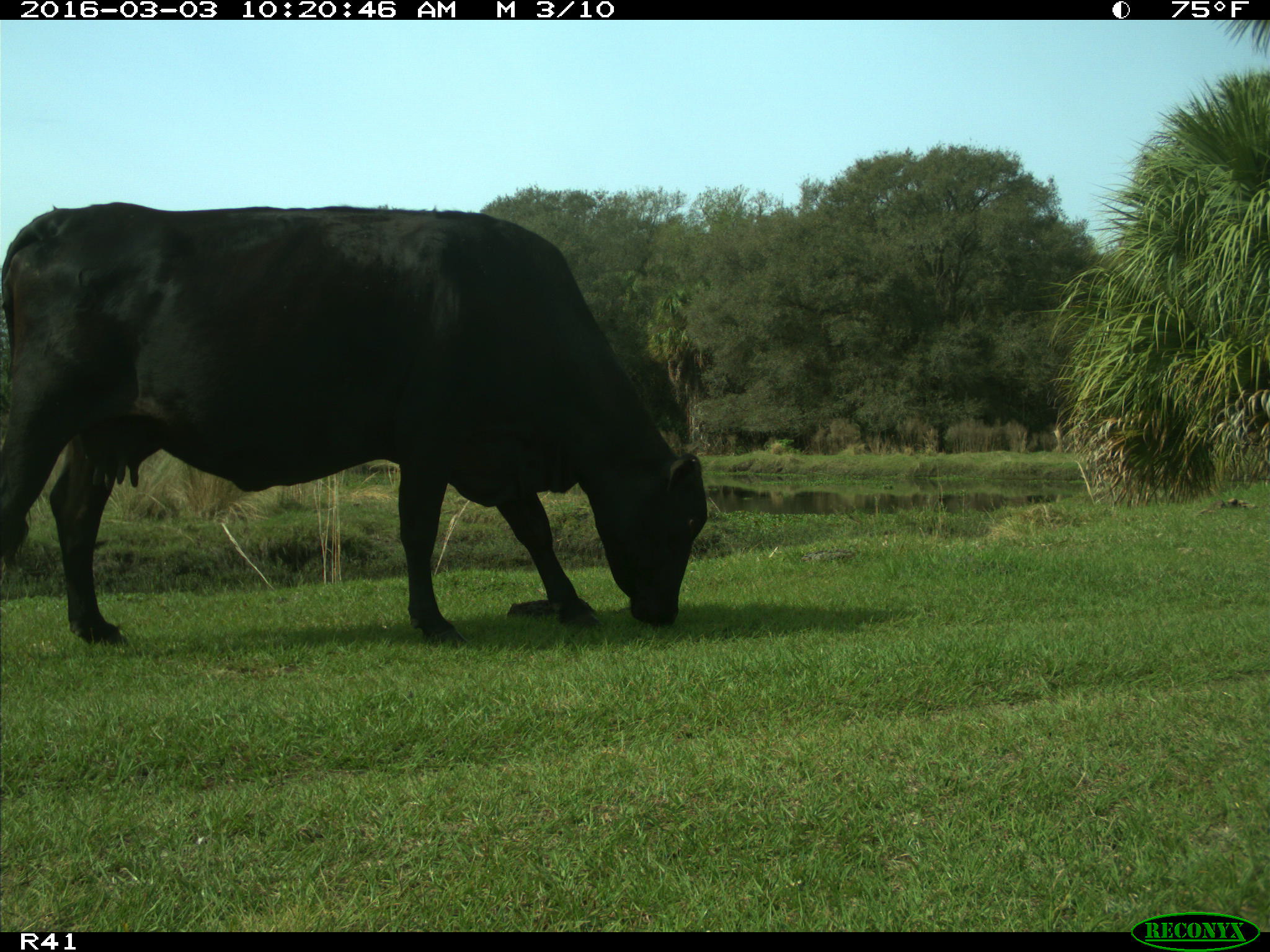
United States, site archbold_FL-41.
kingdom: Animalia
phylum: Chordata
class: Mammalia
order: Artiodactyla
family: Bovidae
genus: Bos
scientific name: Bos taurus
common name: domestic cow